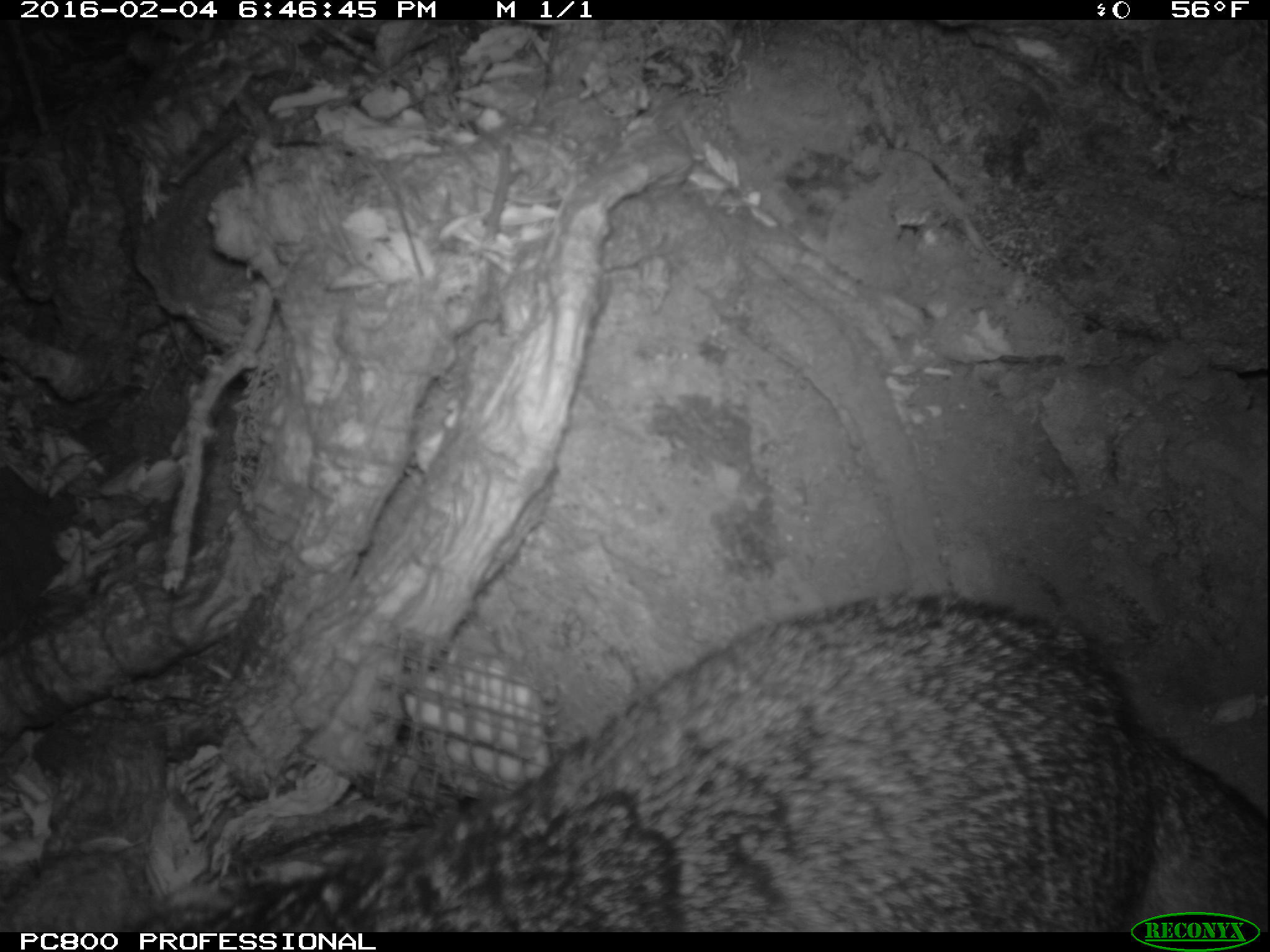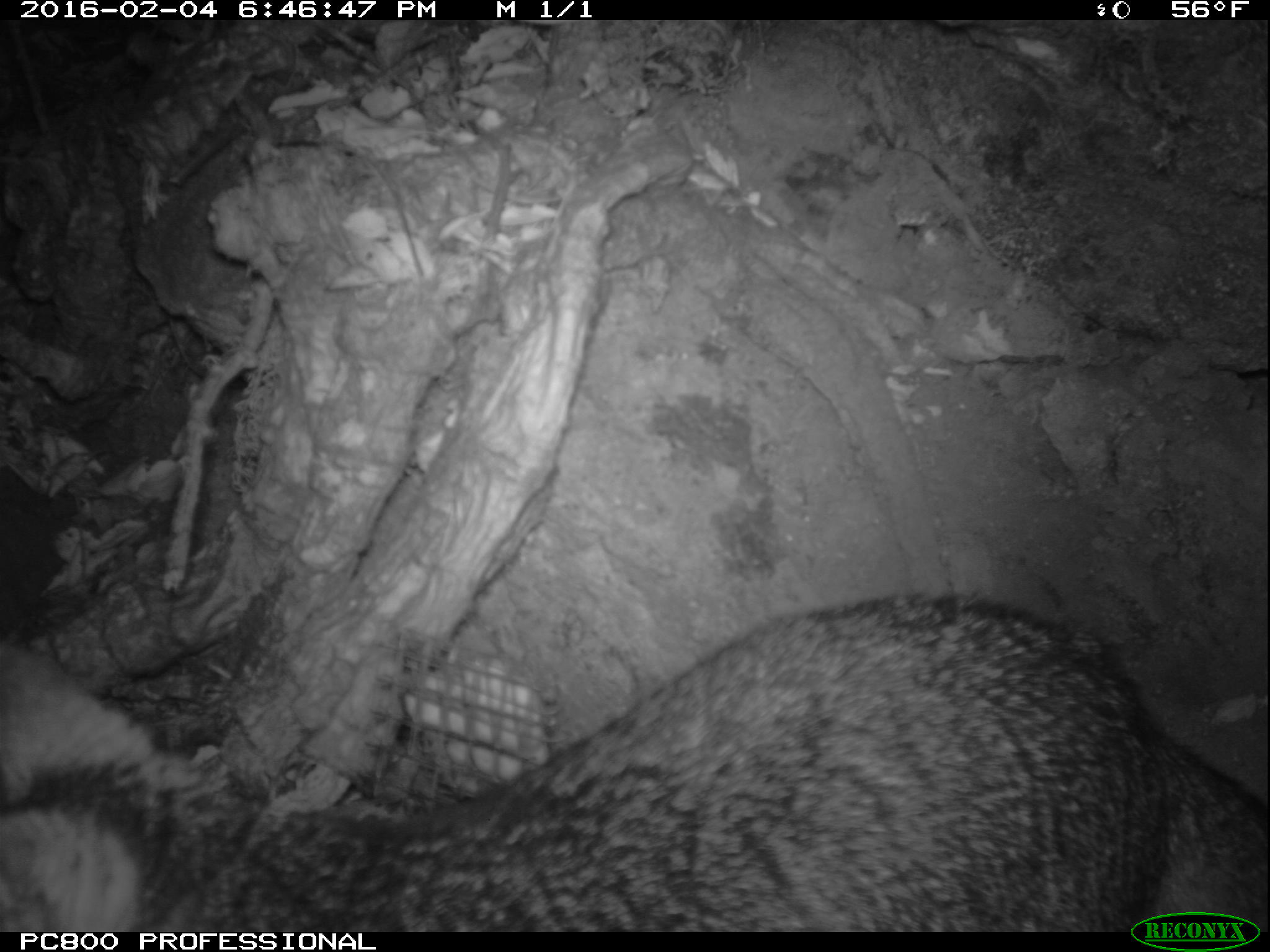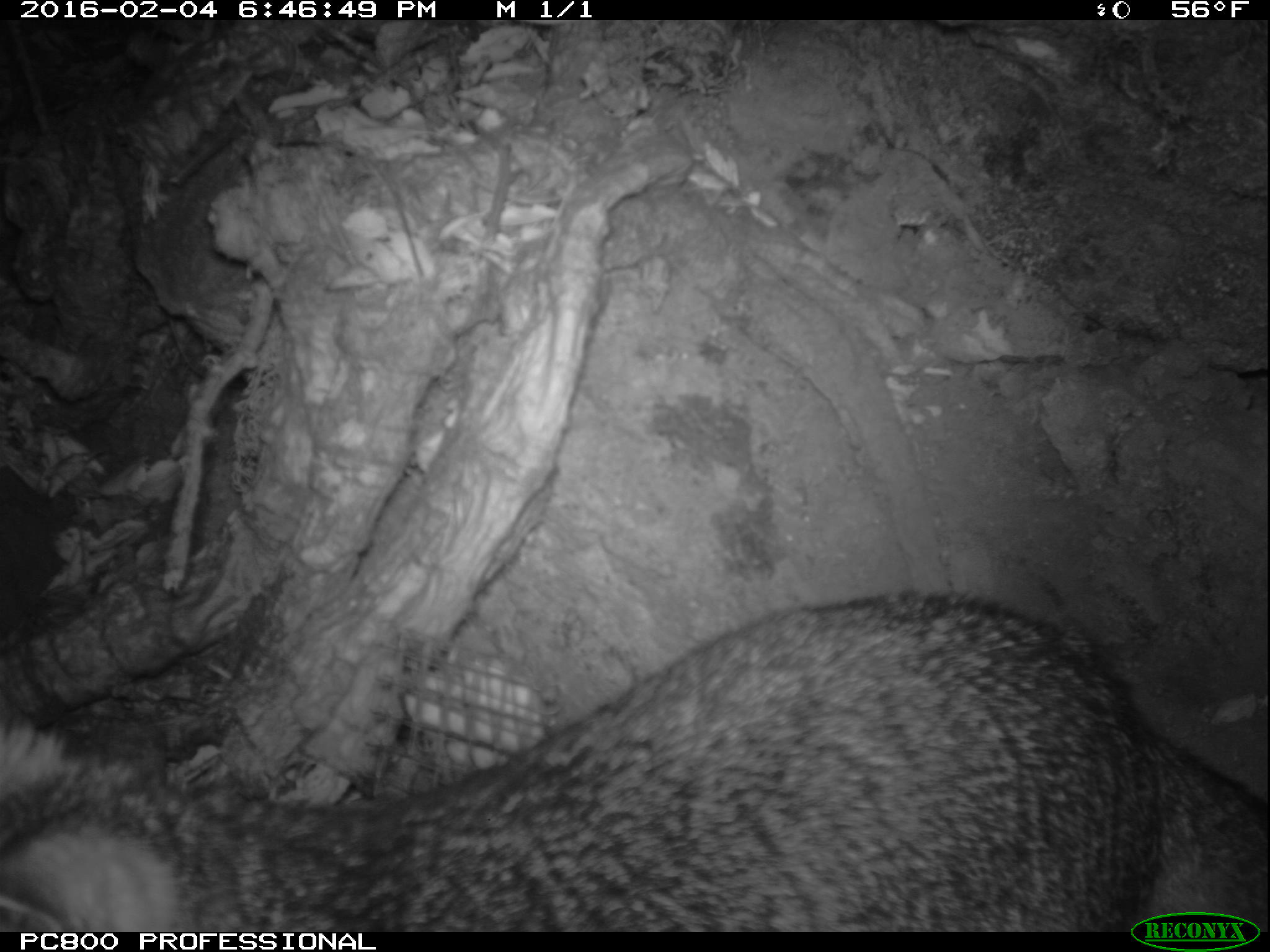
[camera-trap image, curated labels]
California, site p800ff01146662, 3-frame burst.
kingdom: Animalia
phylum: Chordata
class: Mammalia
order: Carnivora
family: Canidae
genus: Urocyon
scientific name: Urocyon littoralis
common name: island fox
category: fox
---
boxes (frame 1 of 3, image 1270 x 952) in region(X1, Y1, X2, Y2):
fox: region(135, 588, 1269, 933)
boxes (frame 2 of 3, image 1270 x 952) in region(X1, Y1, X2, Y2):
fox: region(0, 593, 1269, 932)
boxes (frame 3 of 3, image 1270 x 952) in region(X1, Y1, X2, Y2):
fox: region(0, 589, 1268, 932)